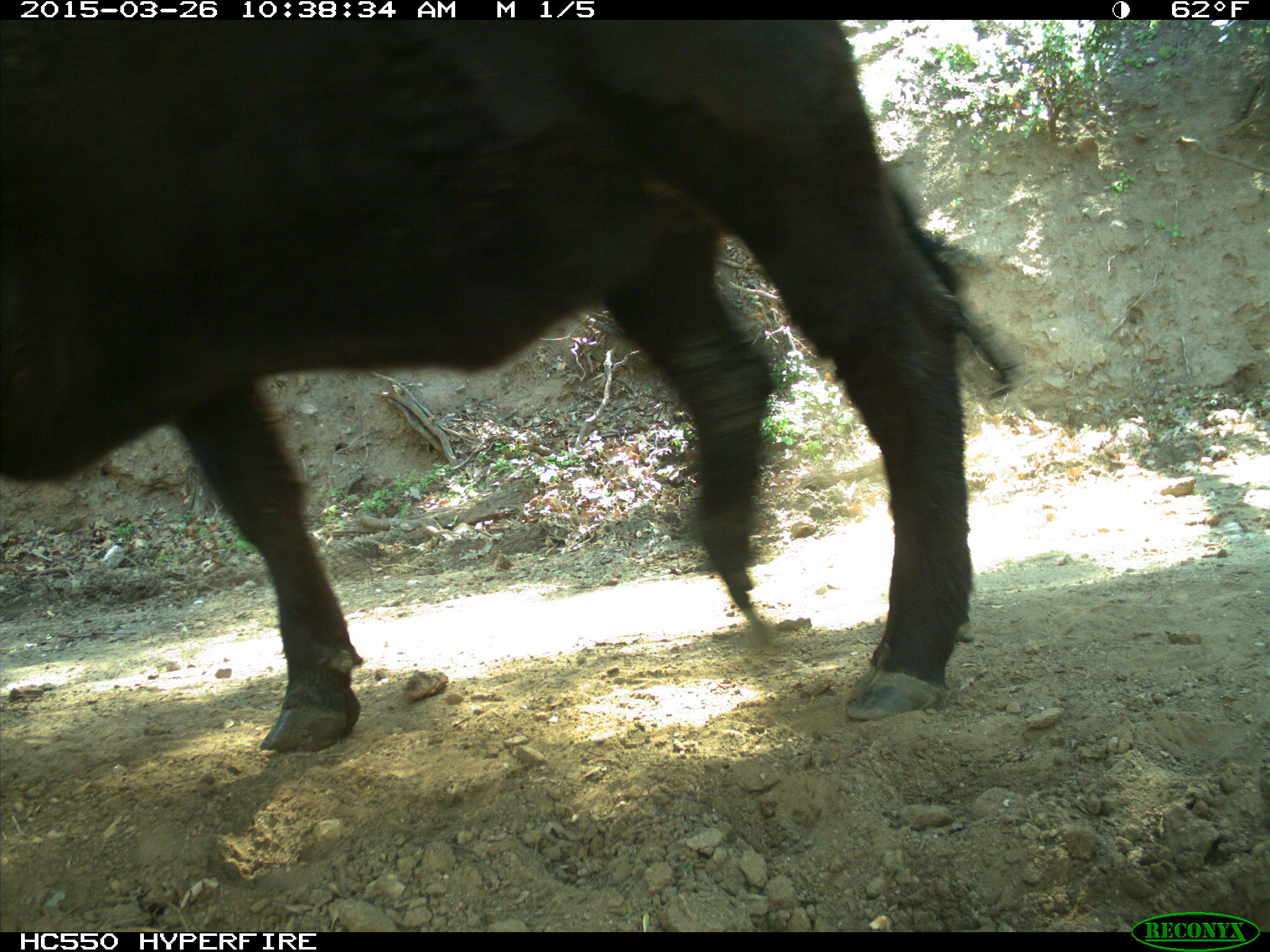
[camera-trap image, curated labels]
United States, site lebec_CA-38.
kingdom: Animalia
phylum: Chordata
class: Mammalia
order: Artiodactyla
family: Bovidae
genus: Bos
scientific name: Bos taurus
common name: domestic cow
Bos taurus (domestic cow).